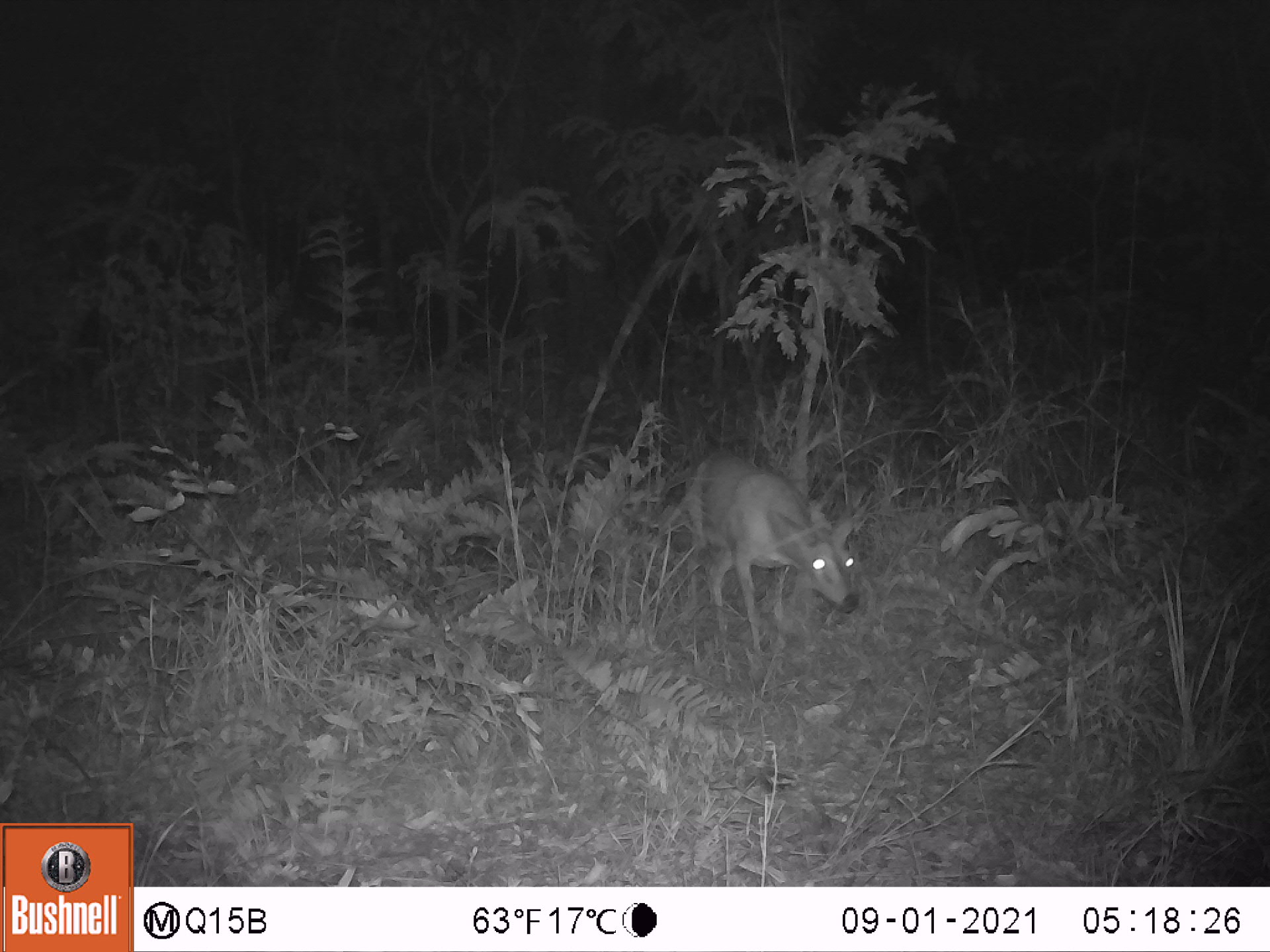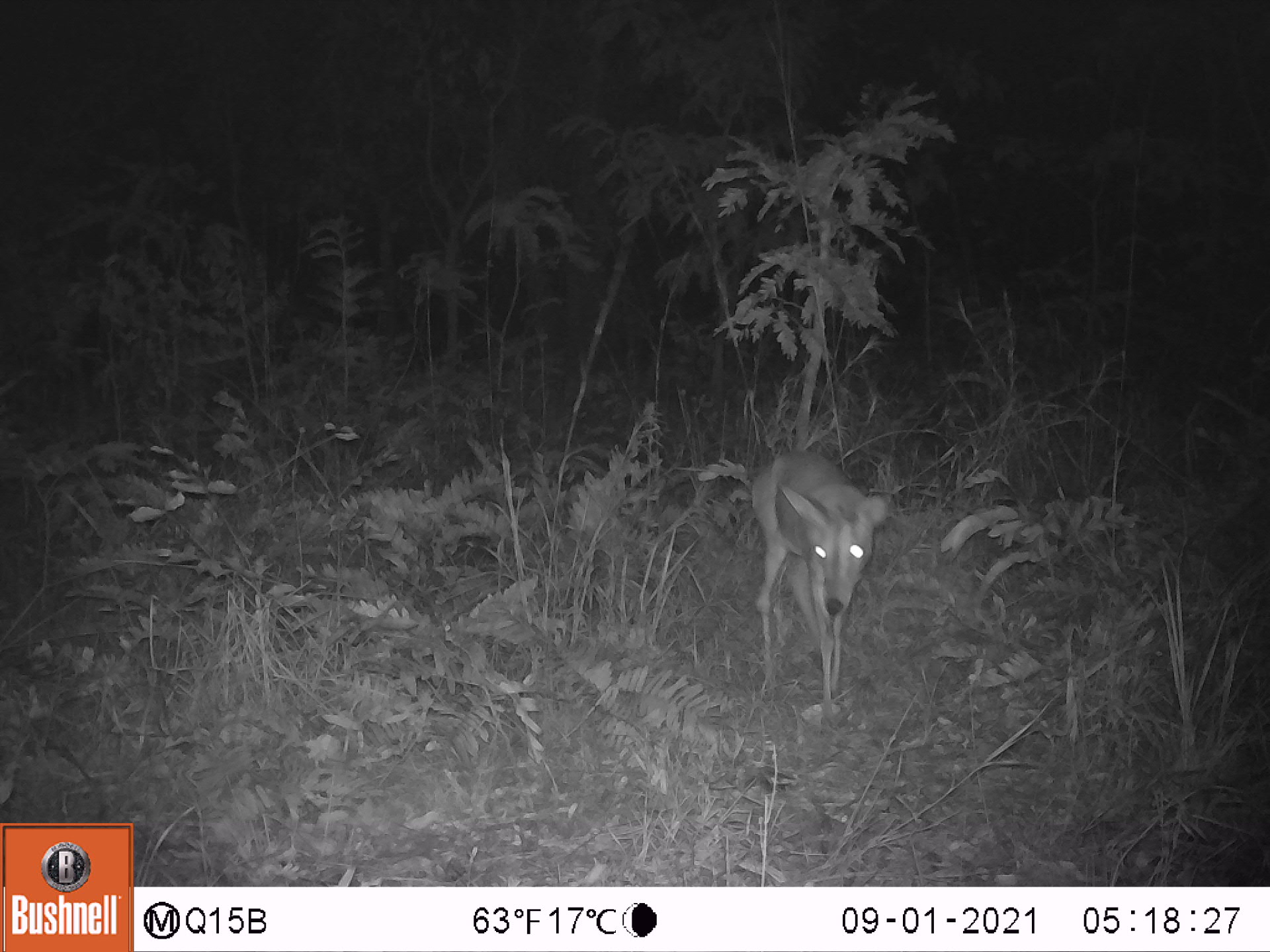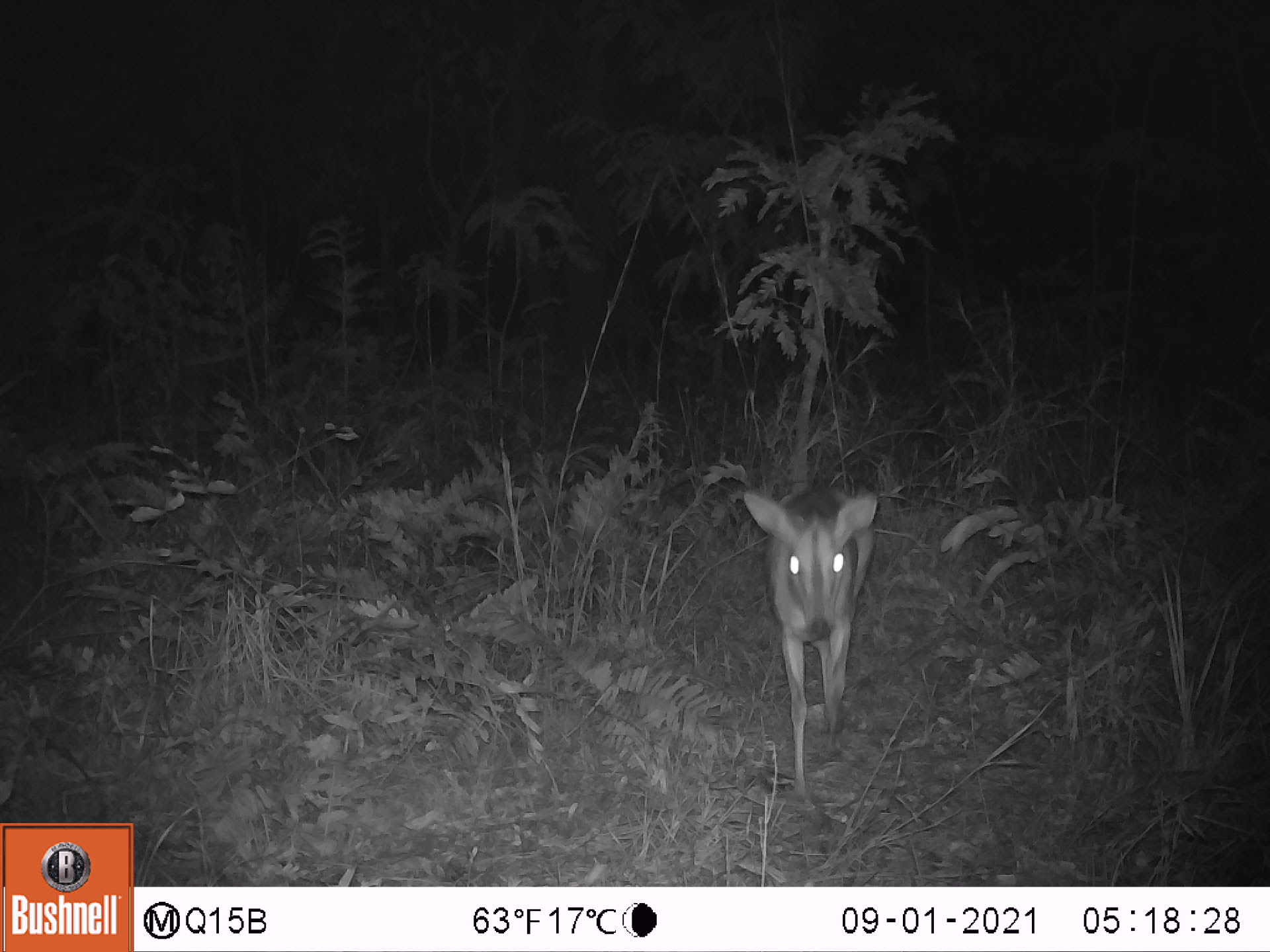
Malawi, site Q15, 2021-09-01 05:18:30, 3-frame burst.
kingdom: Animalia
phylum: Chordata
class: Mammalia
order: Artiodactyla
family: Bovidae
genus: Sylvicapra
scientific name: Sylvicapra grimmia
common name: common duiker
Common duiker (Sylvicapra grimmia), count 1.